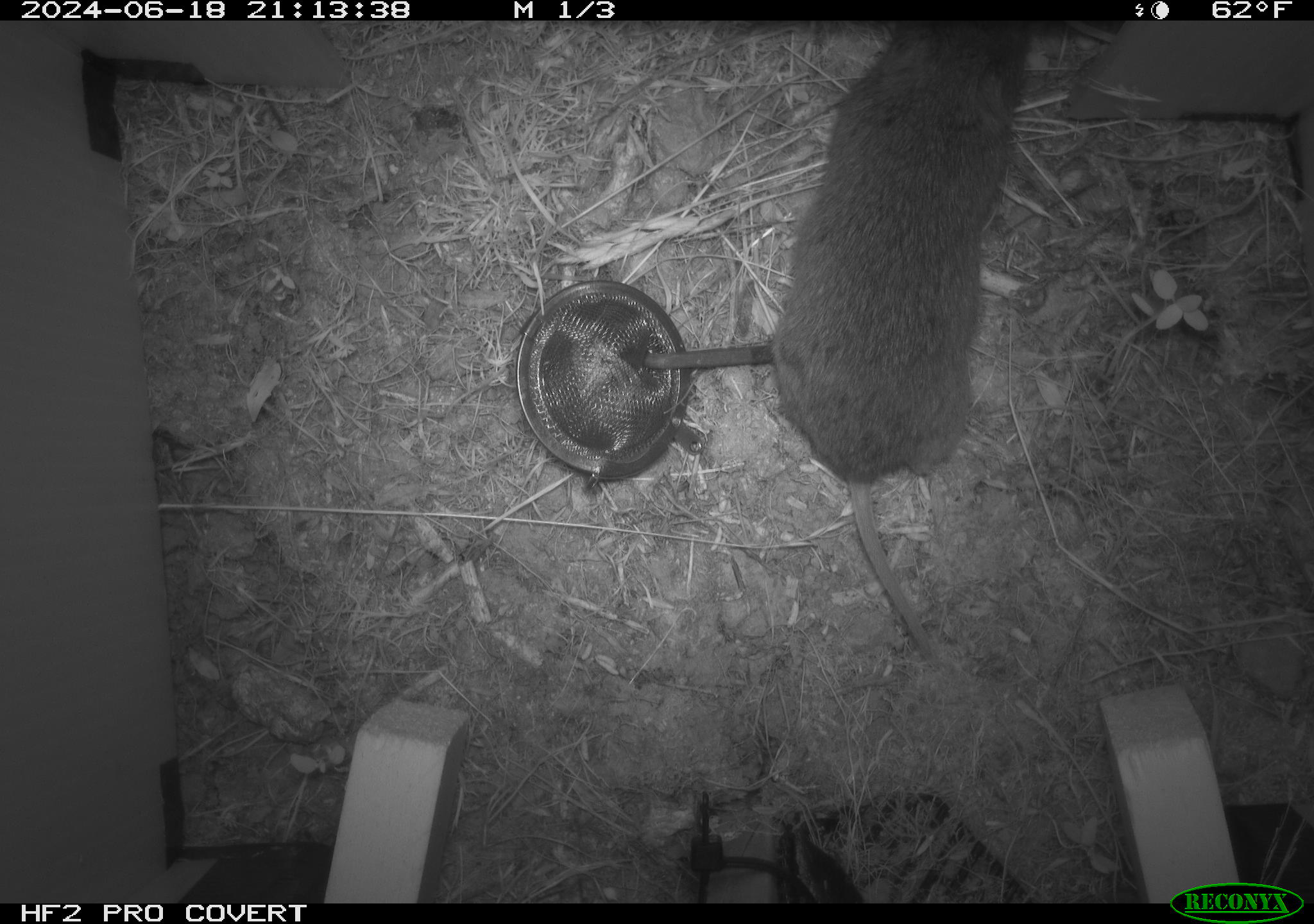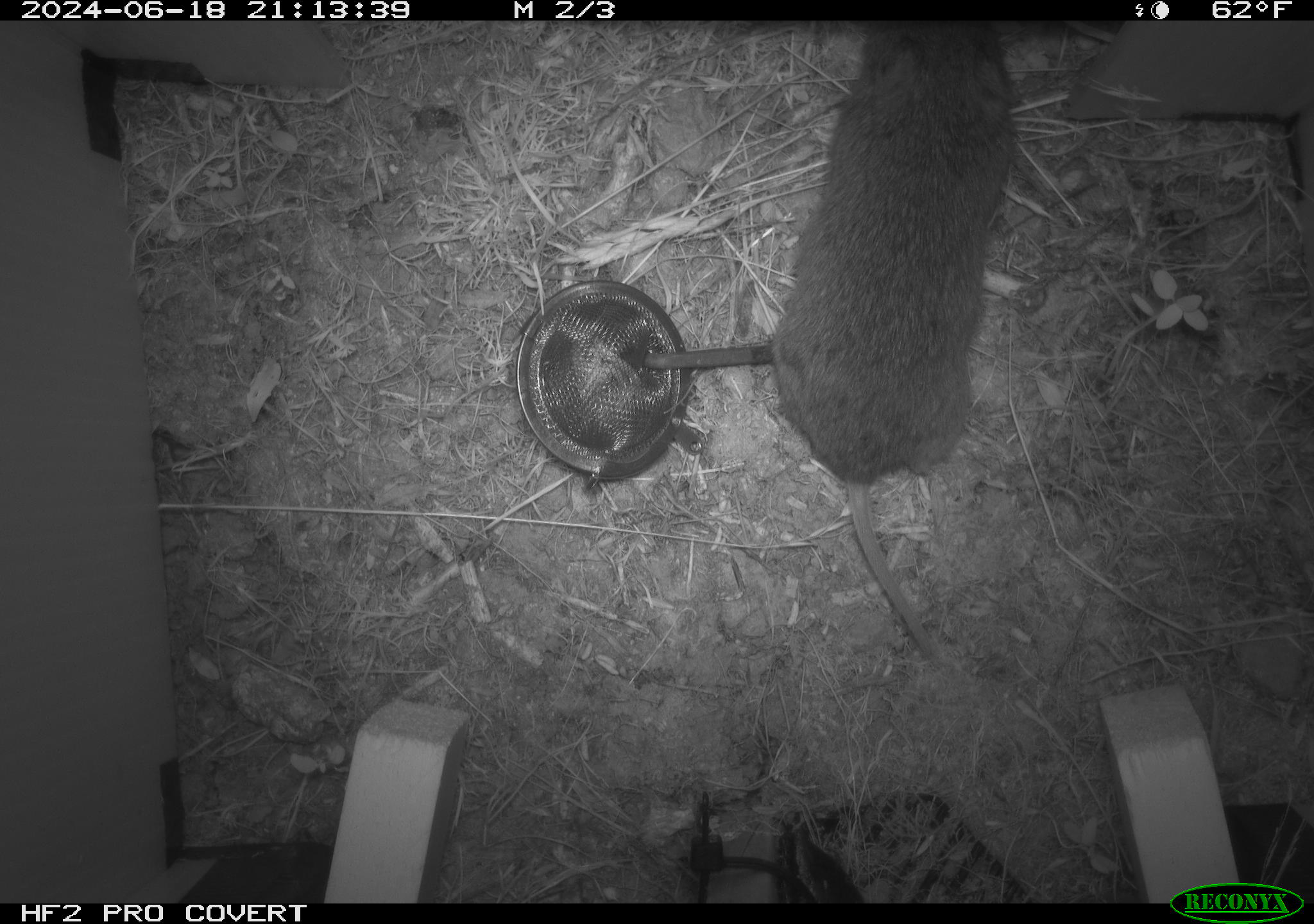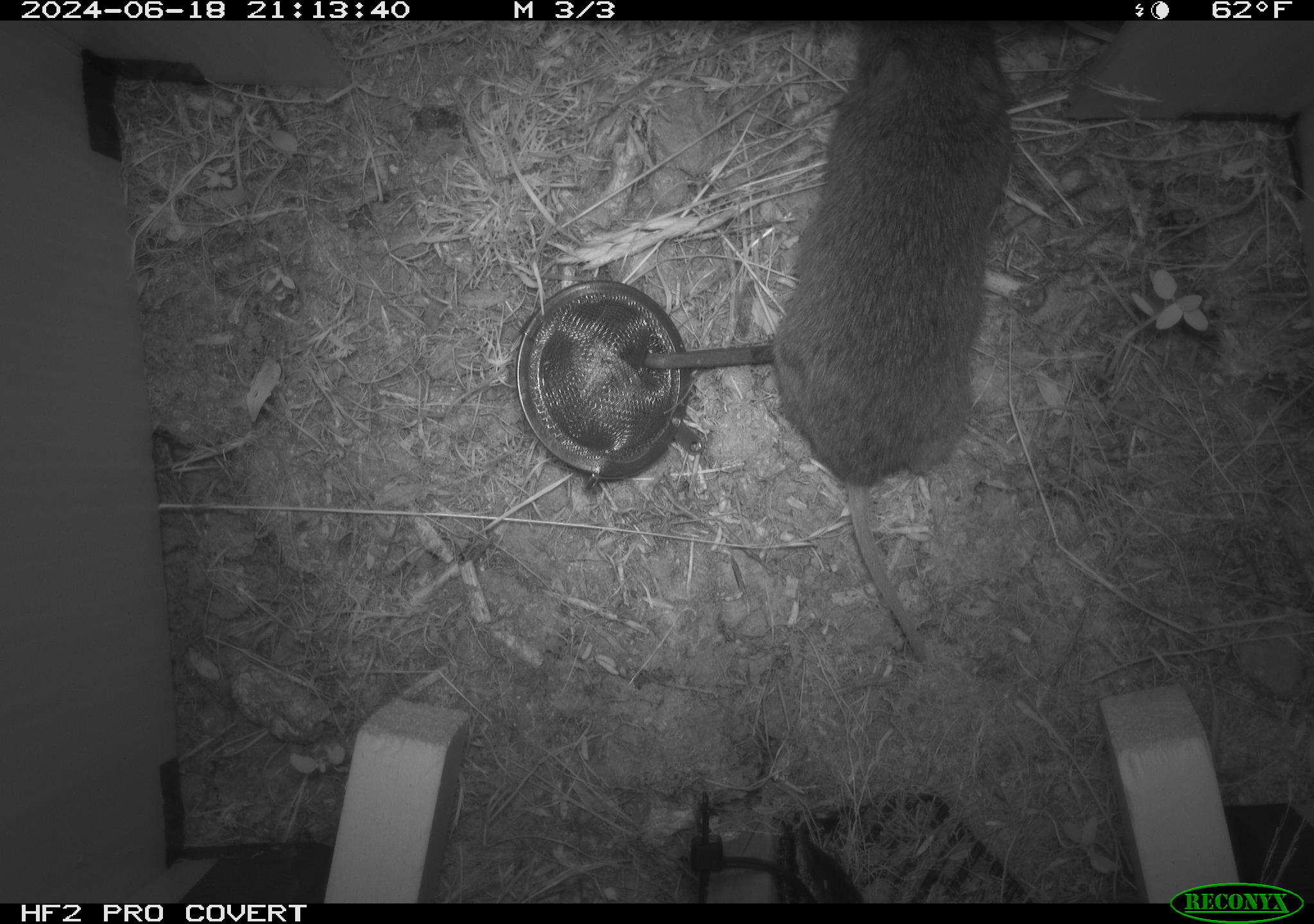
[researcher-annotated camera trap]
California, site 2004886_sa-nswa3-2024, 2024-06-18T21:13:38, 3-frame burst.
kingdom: Animalia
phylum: Chordata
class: Mammalia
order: Rodentia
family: Cricetidae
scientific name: Arvicolinae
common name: voles, lemmings, and muskrats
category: arvicolinae subfamily